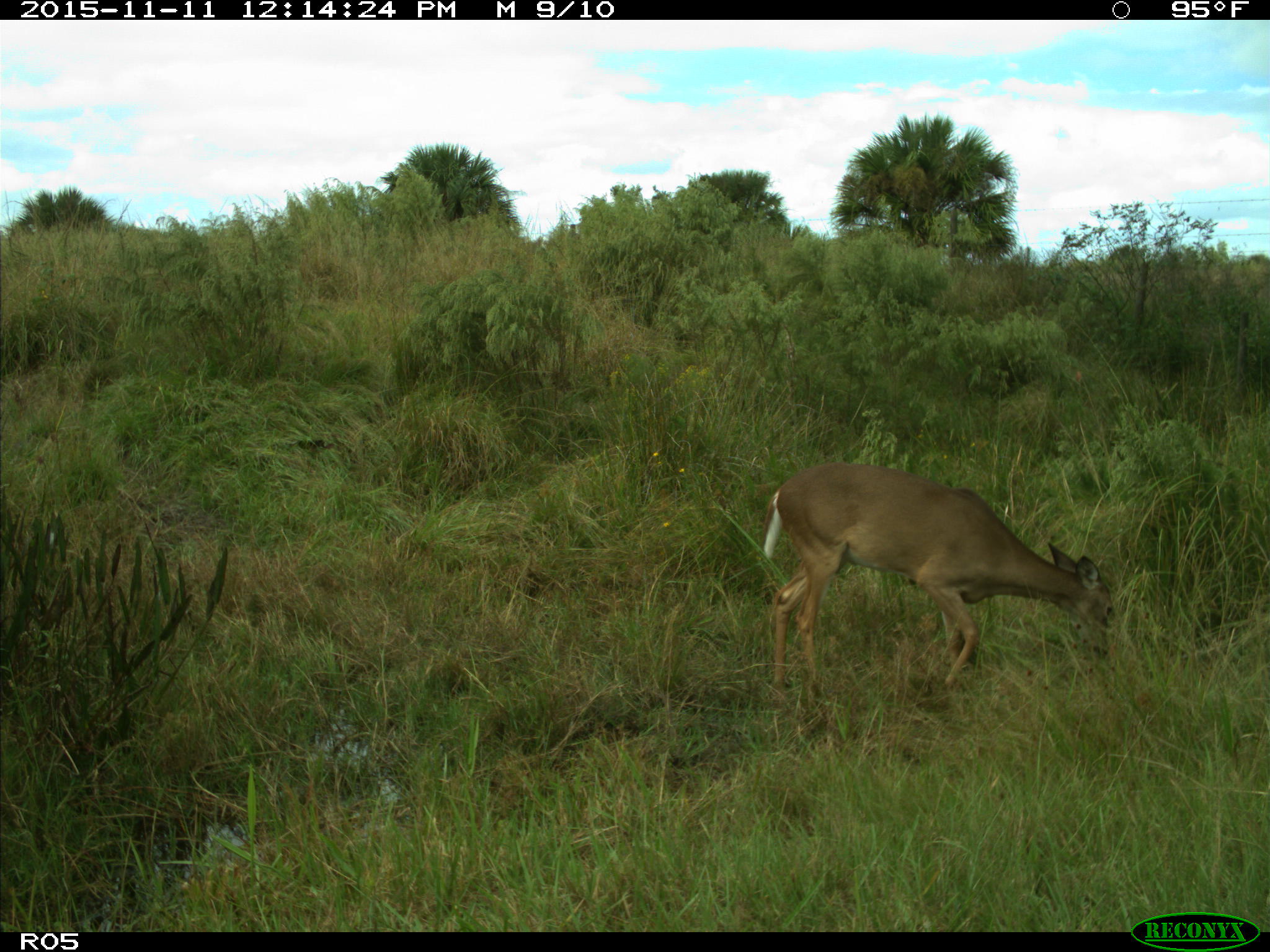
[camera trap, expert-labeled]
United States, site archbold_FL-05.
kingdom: Animalia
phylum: Chordata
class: Mammalia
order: Artiodactyla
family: Cervidae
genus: Odocoileus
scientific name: Odocoileus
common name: deer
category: unidentified deer